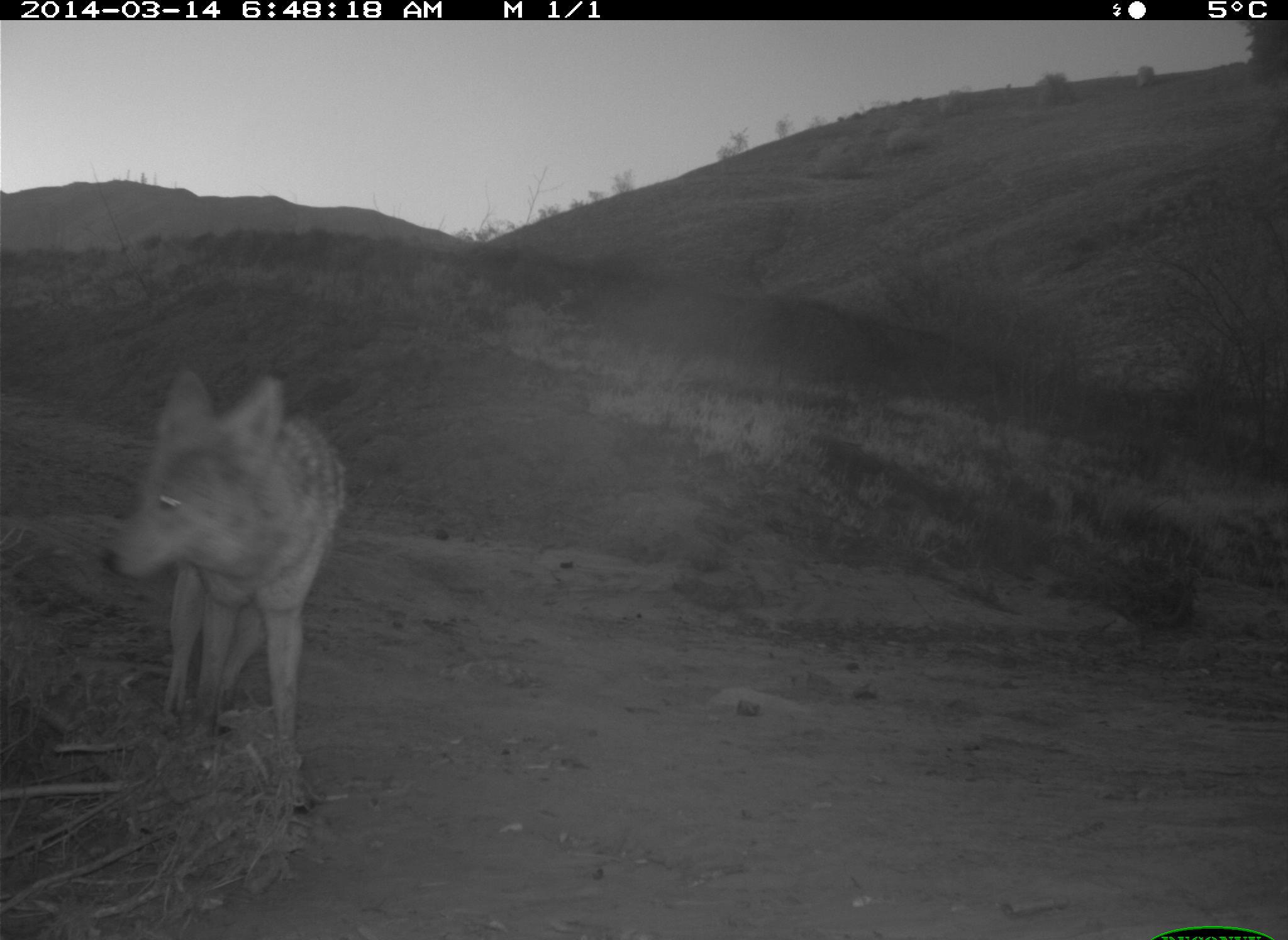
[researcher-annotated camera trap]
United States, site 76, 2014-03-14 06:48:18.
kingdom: Animalia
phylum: Chordata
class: Mammalia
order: Carnivora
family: Canidae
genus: Canis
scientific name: Canis latrans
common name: coyote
Coyote (Canis latrans).